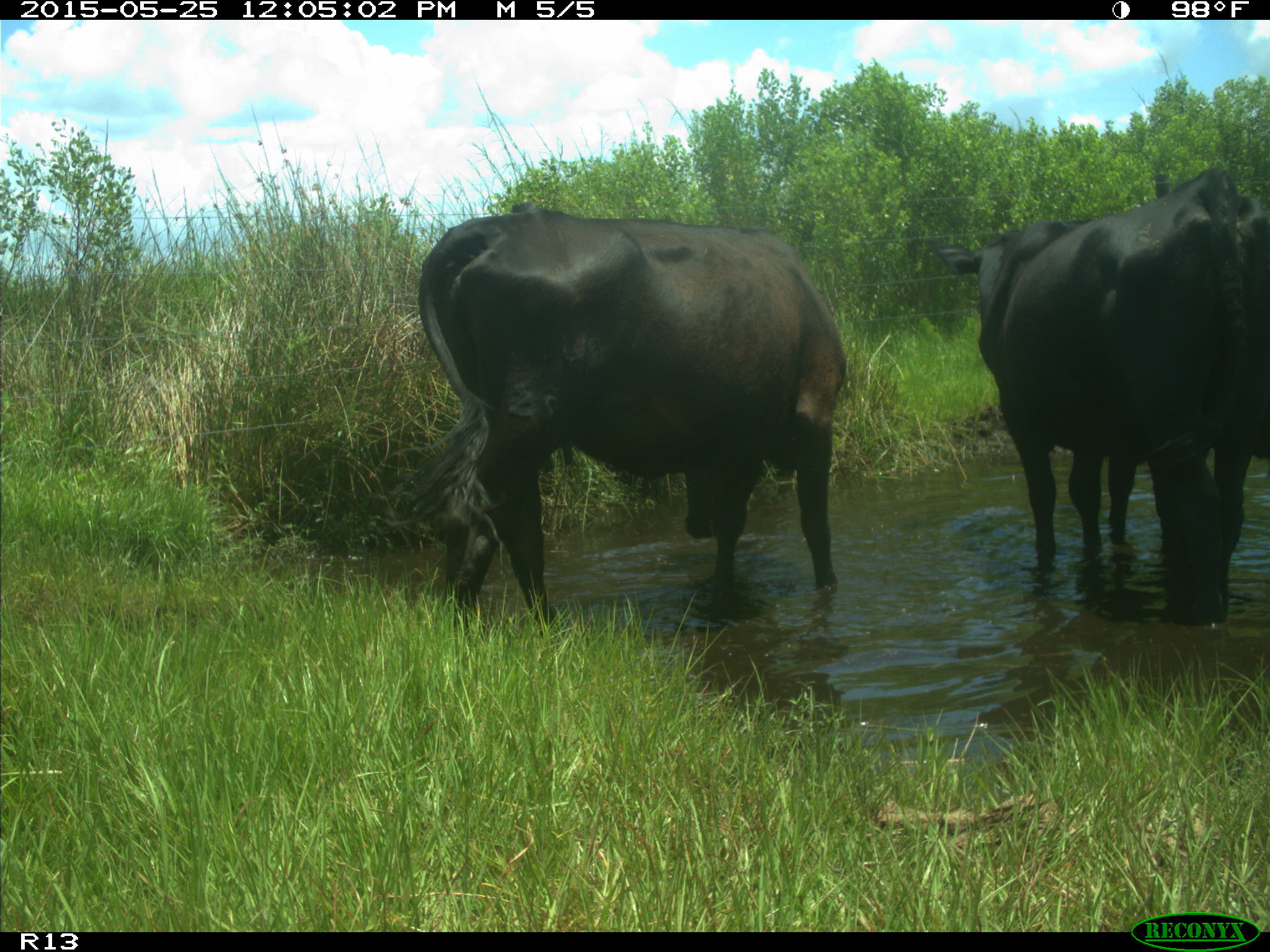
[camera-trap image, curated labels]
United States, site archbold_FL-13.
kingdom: Animalia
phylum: Chordata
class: Mammalia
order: Artiodactyla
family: Bovidae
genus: Bos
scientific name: Bos taurus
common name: domestic cow